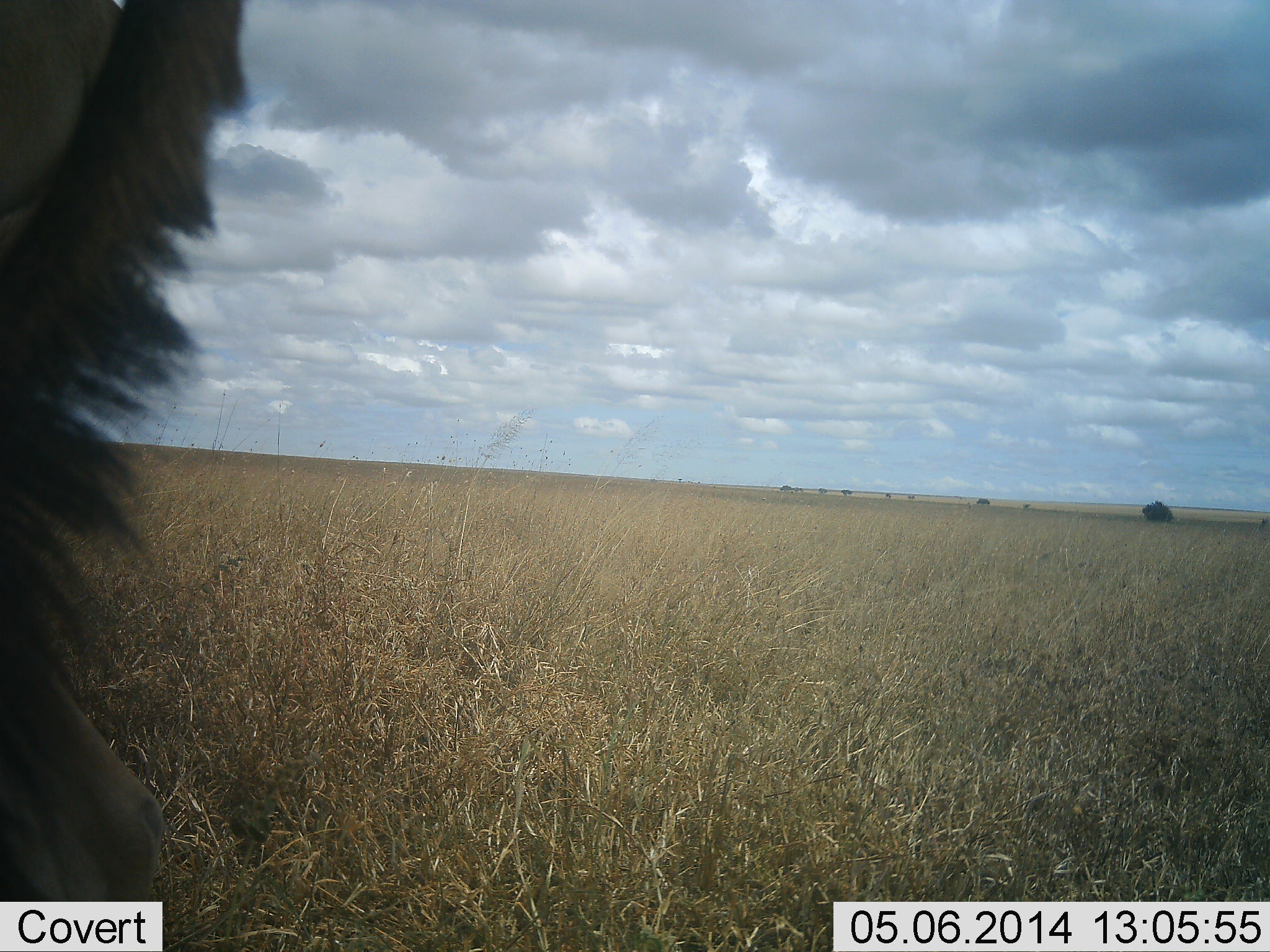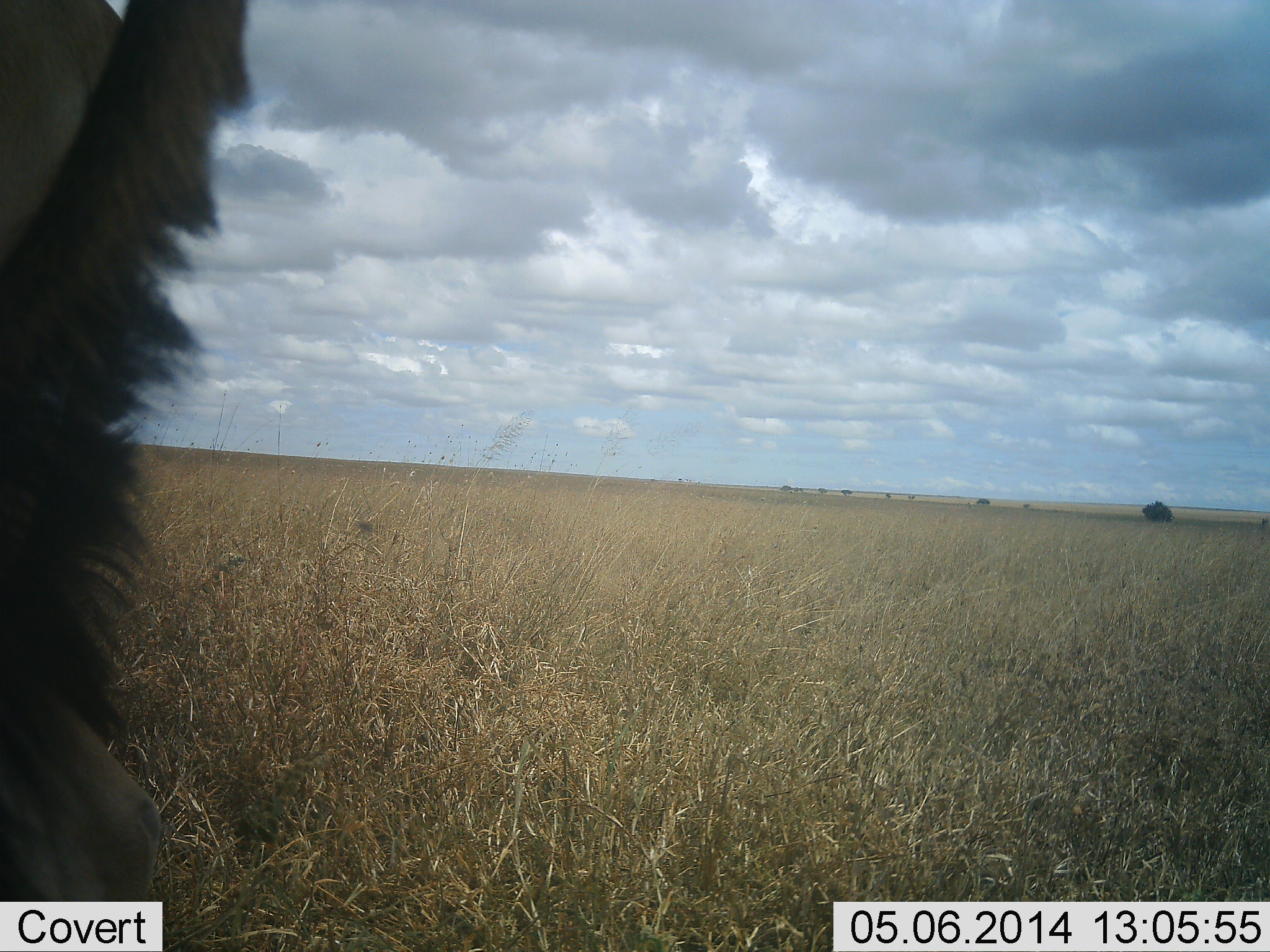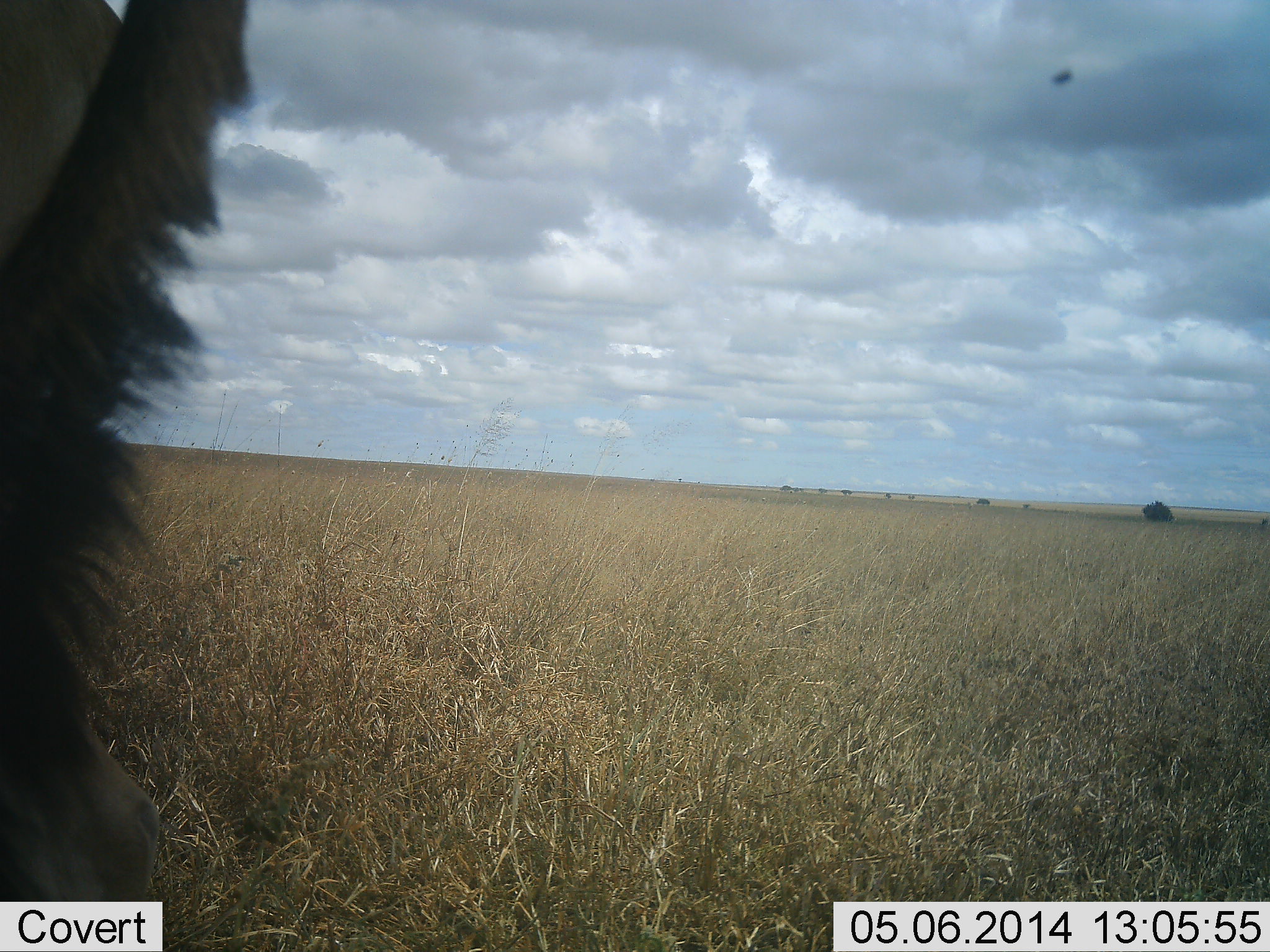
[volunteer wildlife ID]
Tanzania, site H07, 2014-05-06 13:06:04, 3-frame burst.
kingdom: Animalia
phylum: Chordata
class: Mammalia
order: Artiodactyla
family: Bovidae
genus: Alcelaphus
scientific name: Alcelaphus buselaphus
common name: hartebeest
Hartebeest (Alcelaphus buselaphus), count 1. Behavior (volunteer vote fractions): standing 100%, resting 0%, moving 0%, interacting 0%. Young present (vote fraction): 0%. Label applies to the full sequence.